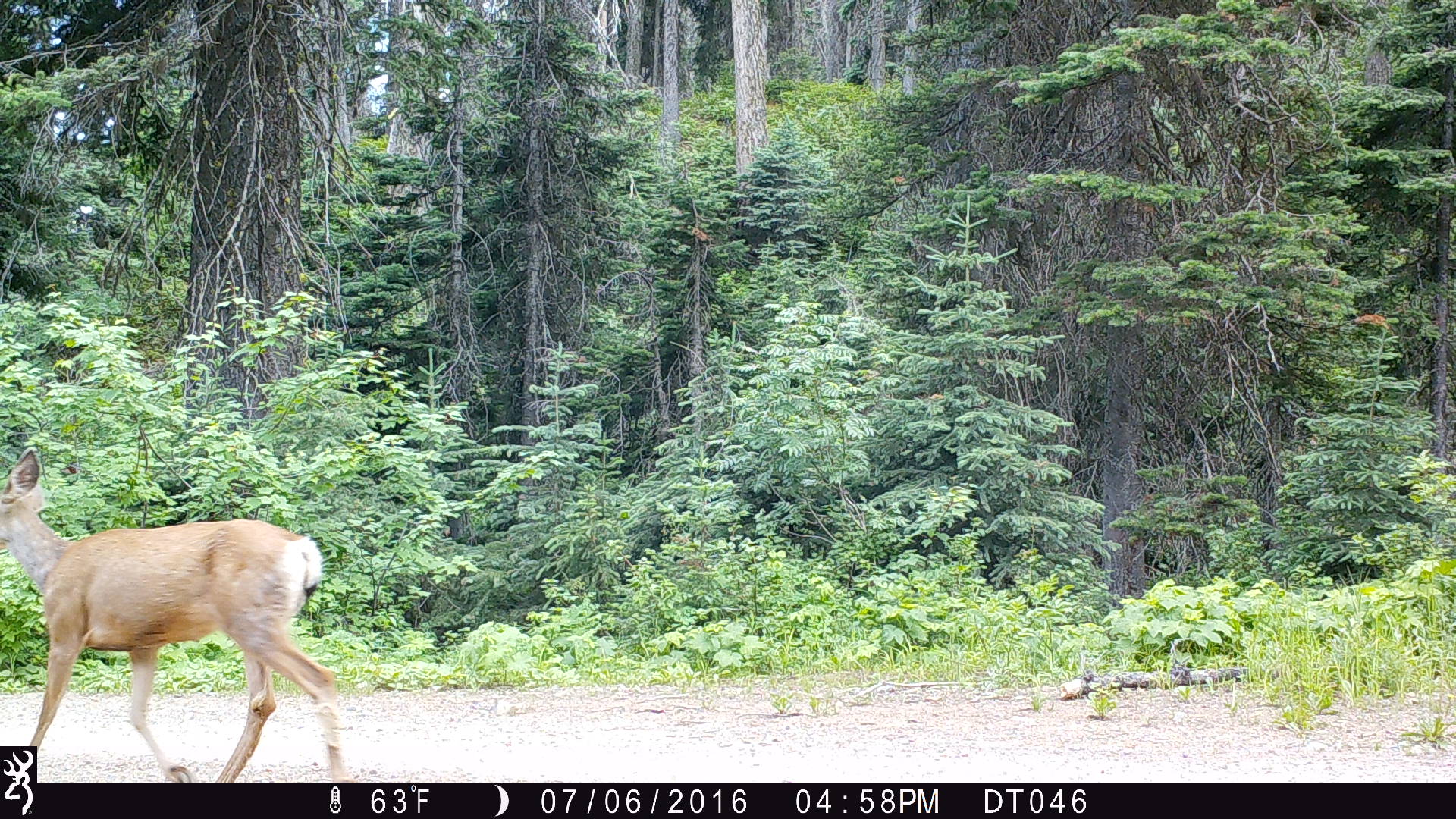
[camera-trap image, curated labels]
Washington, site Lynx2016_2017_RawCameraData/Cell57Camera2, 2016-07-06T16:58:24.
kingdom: Animalia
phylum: Chordata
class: Mammalia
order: Artiodactyla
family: Cervidae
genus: Odocoileus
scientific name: Odocoileus hemionus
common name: mule deer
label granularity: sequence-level